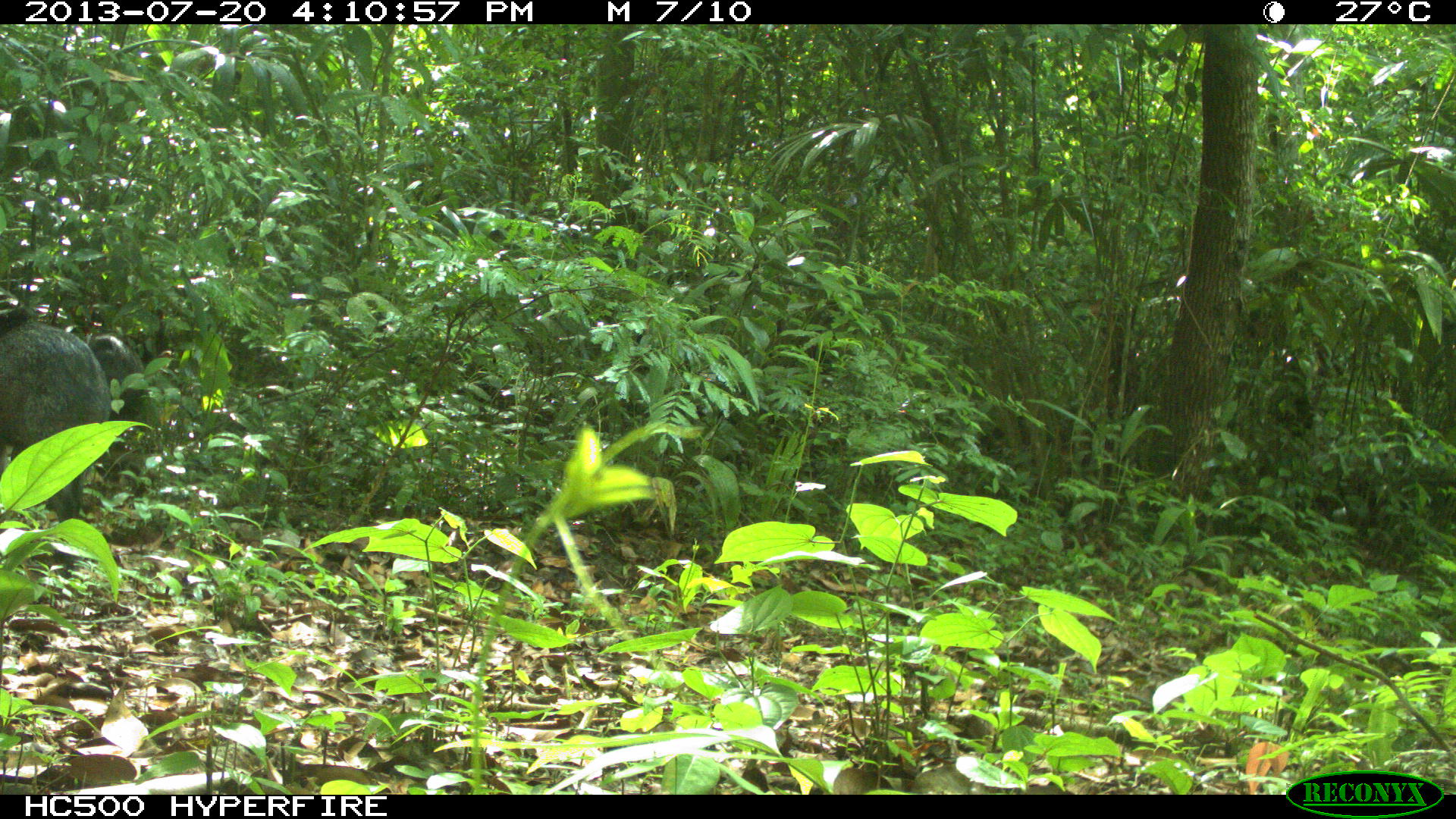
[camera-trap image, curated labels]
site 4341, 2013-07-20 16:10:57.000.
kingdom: Animalia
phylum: Chordata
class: Mammalia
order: Artiodactyla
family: Tayassuidae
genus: Pecari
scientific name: Pecari tajacu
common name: collared peccary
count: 2